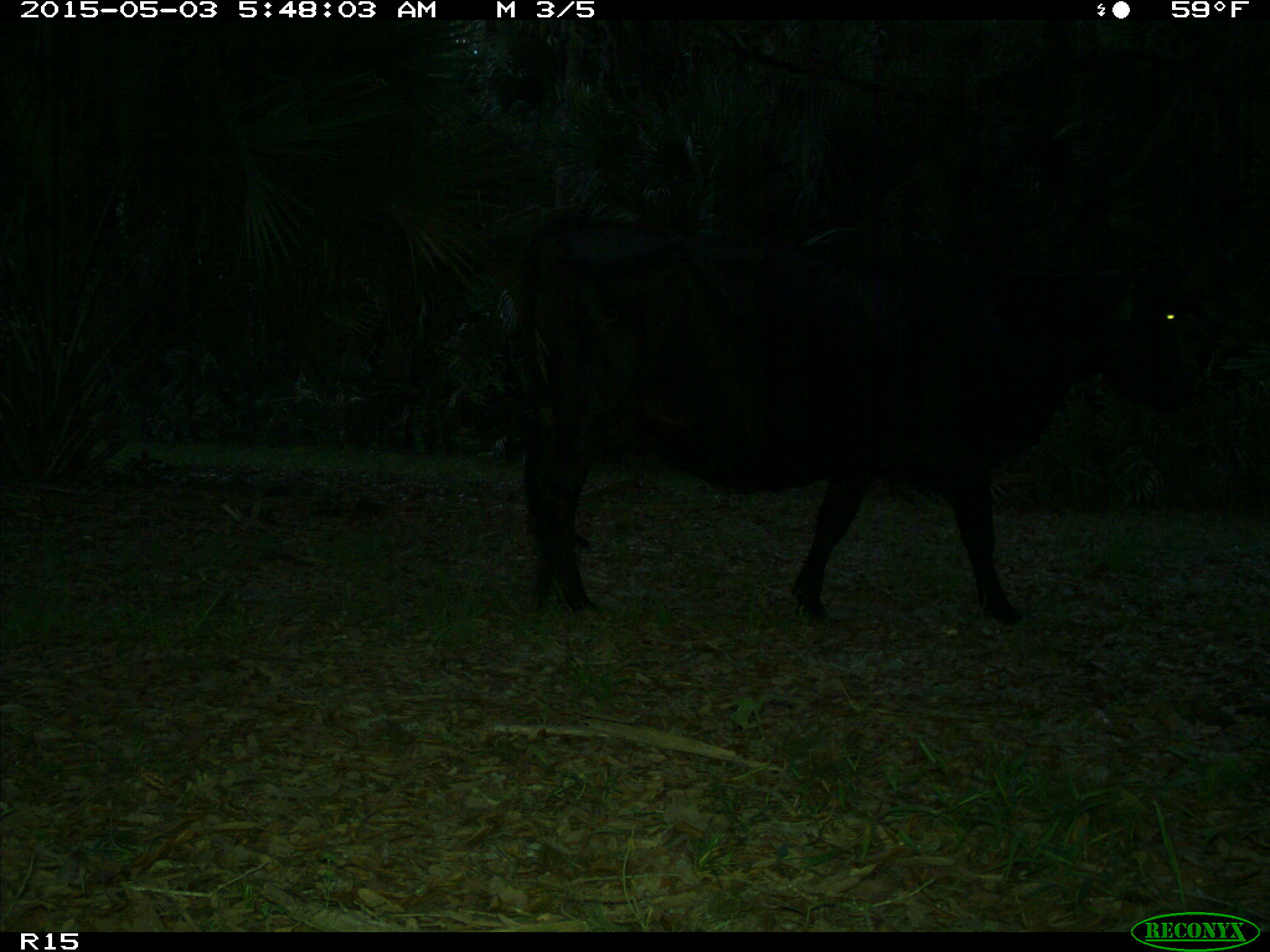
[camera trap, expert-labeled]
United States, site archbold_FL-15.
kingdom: Animalia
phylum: Chordata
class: Mammalia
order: Artiodactyla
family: Bovidae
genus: Bos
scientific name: Bos taurus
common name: domestic cow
Bos taurus (domestic cow).